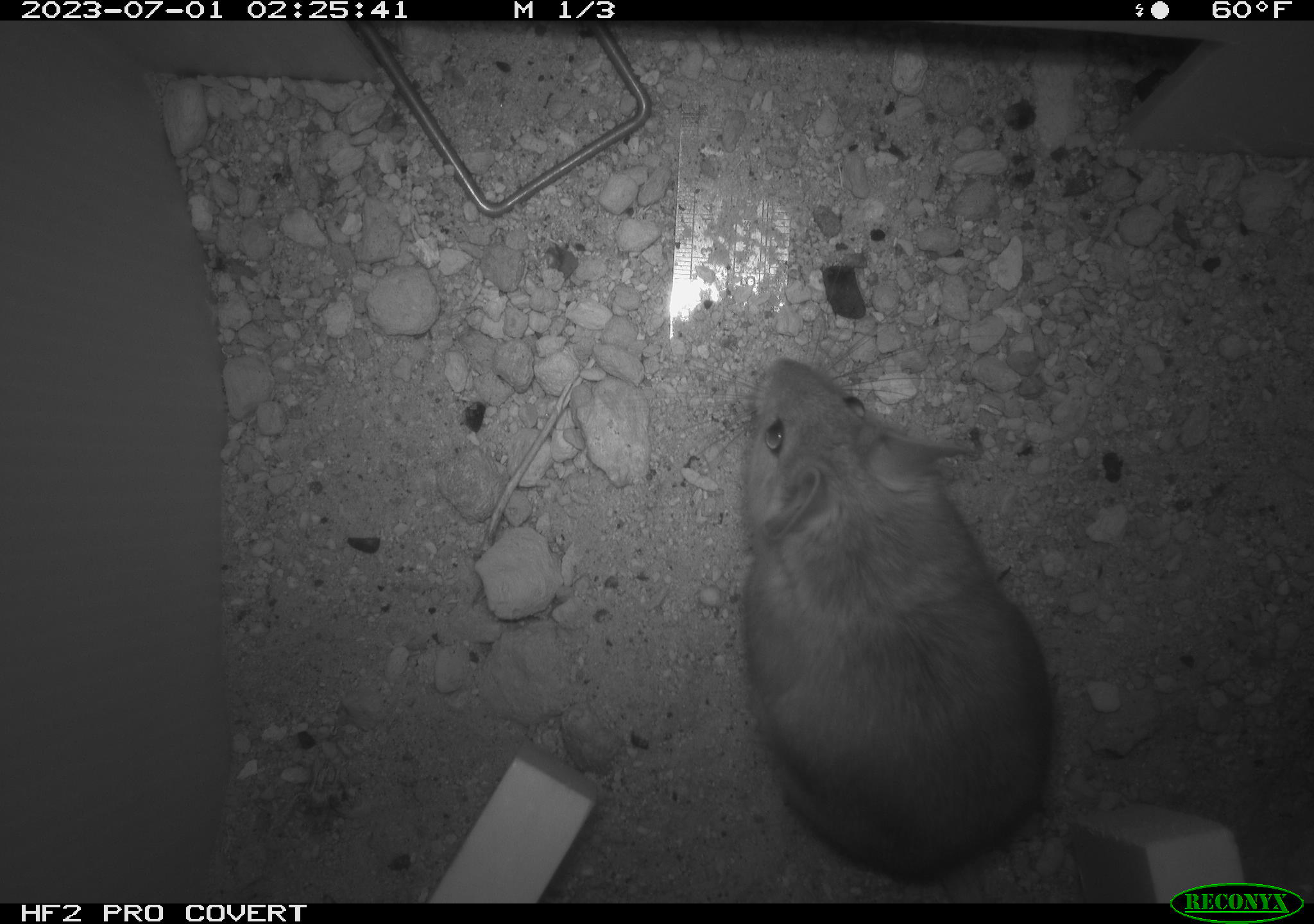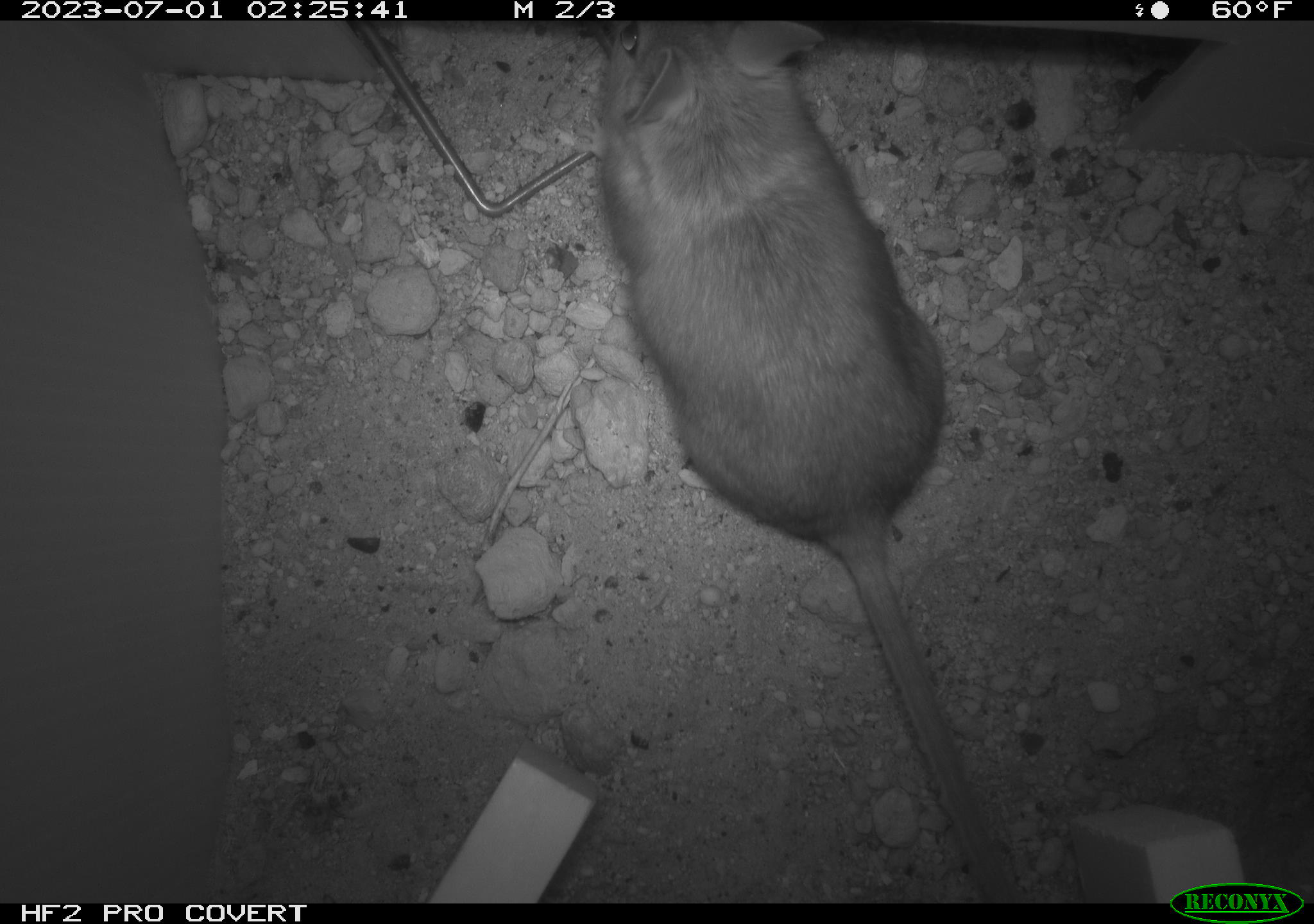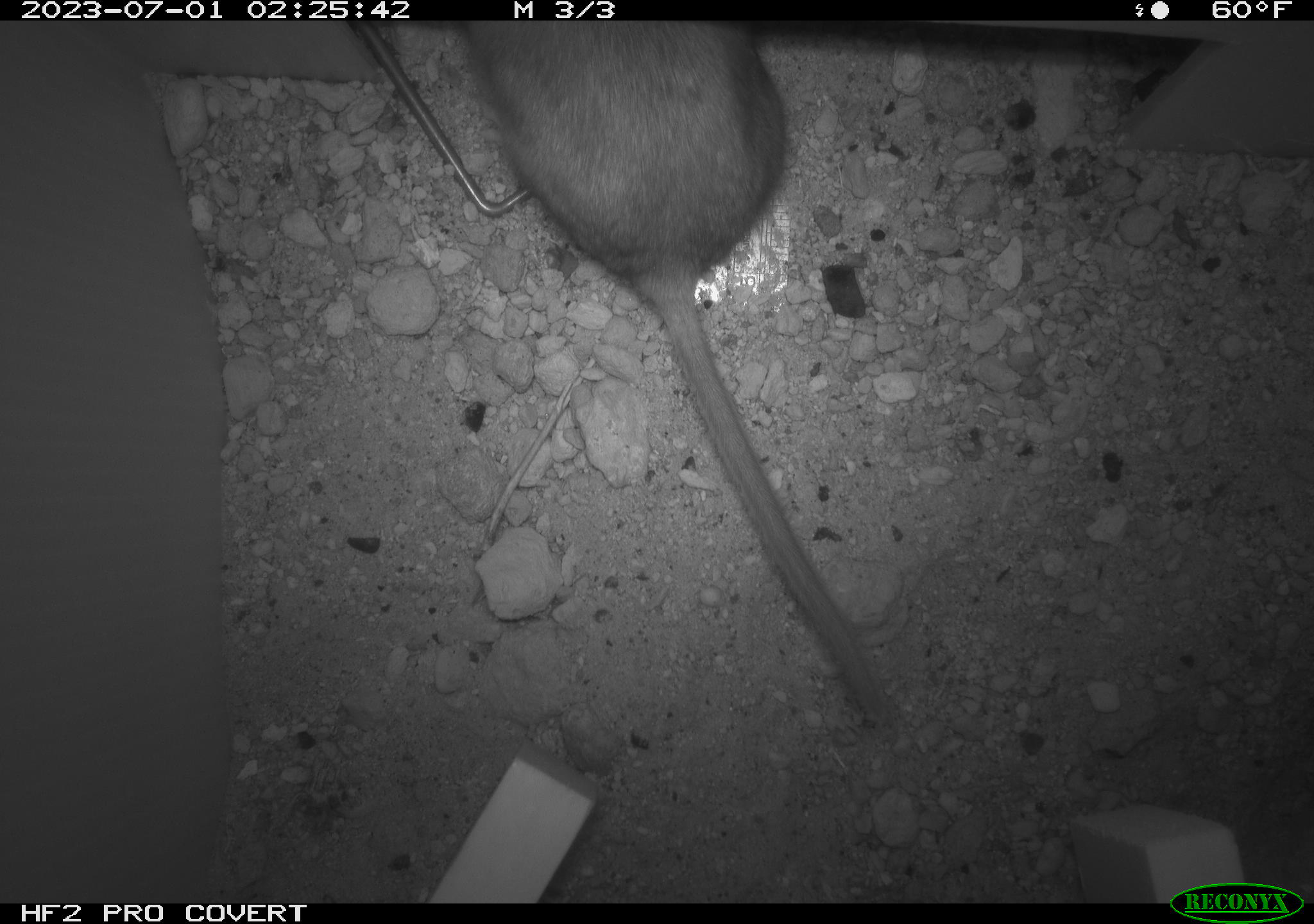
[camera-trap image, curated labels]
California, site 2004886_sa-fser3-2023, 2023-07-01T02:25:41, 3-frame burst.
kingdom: Animalia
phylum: Chordata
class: Mammalia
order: Rodentia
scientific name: Rodentia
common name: mouse species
Mouse species (Rodentia).